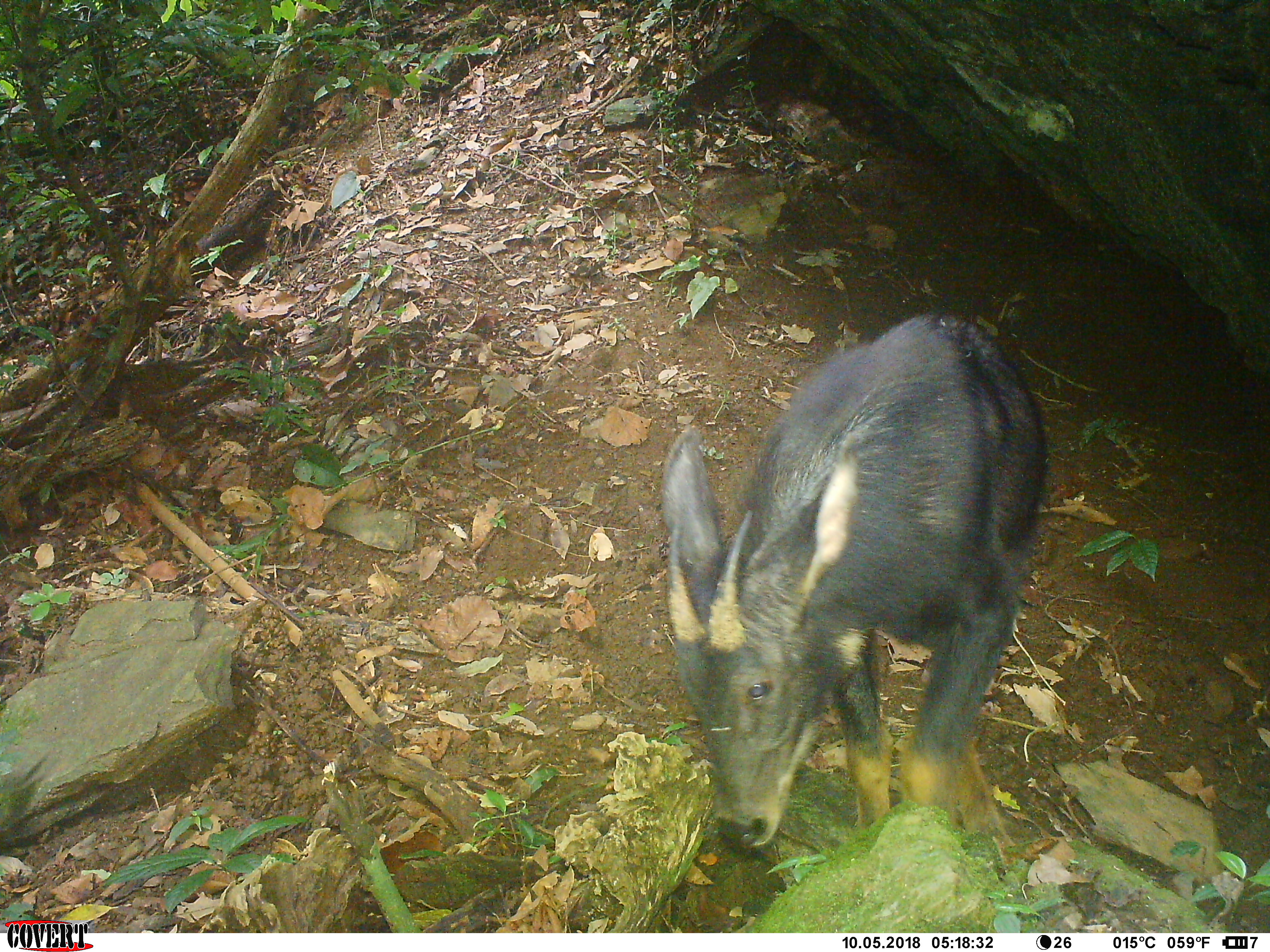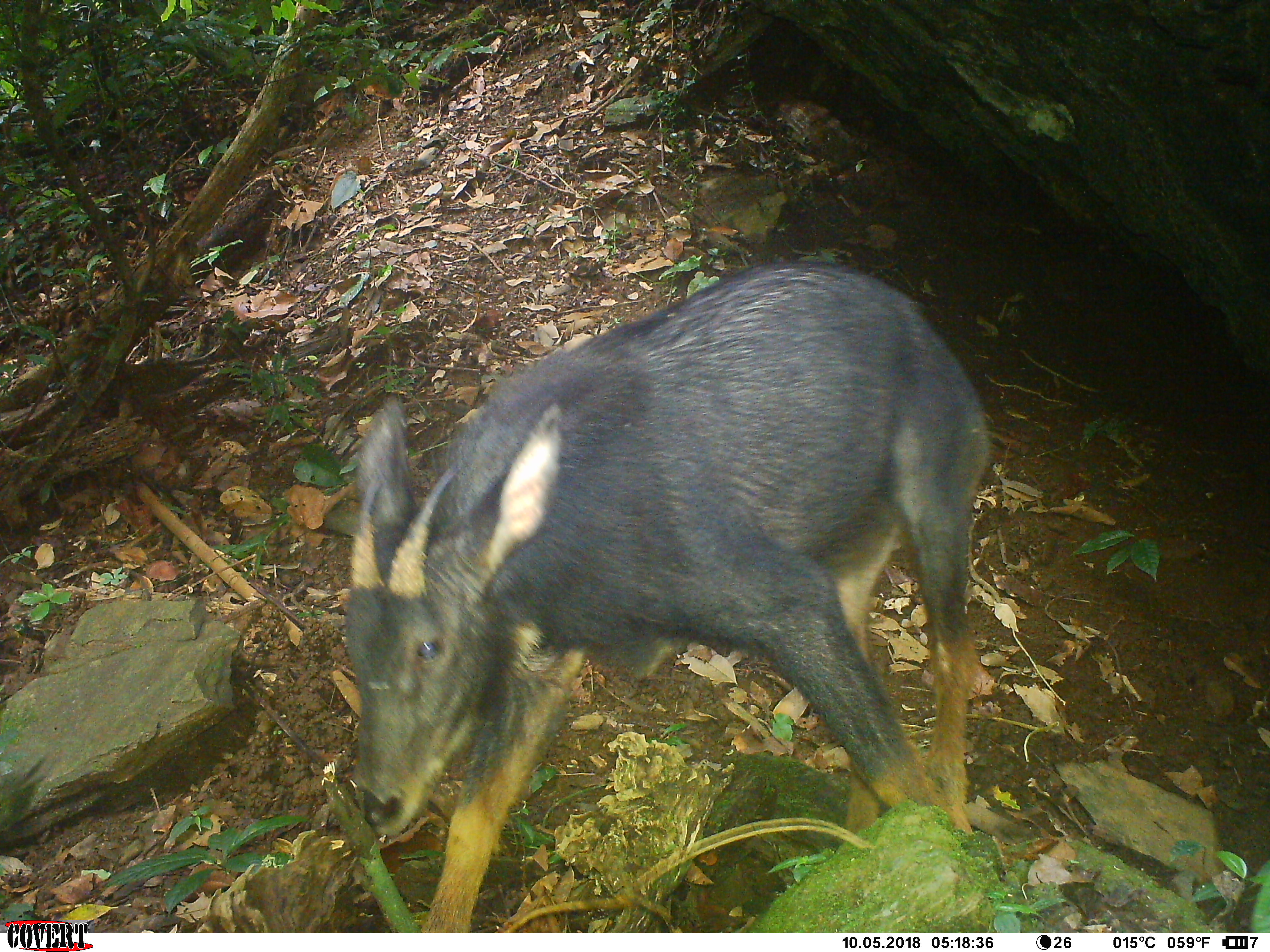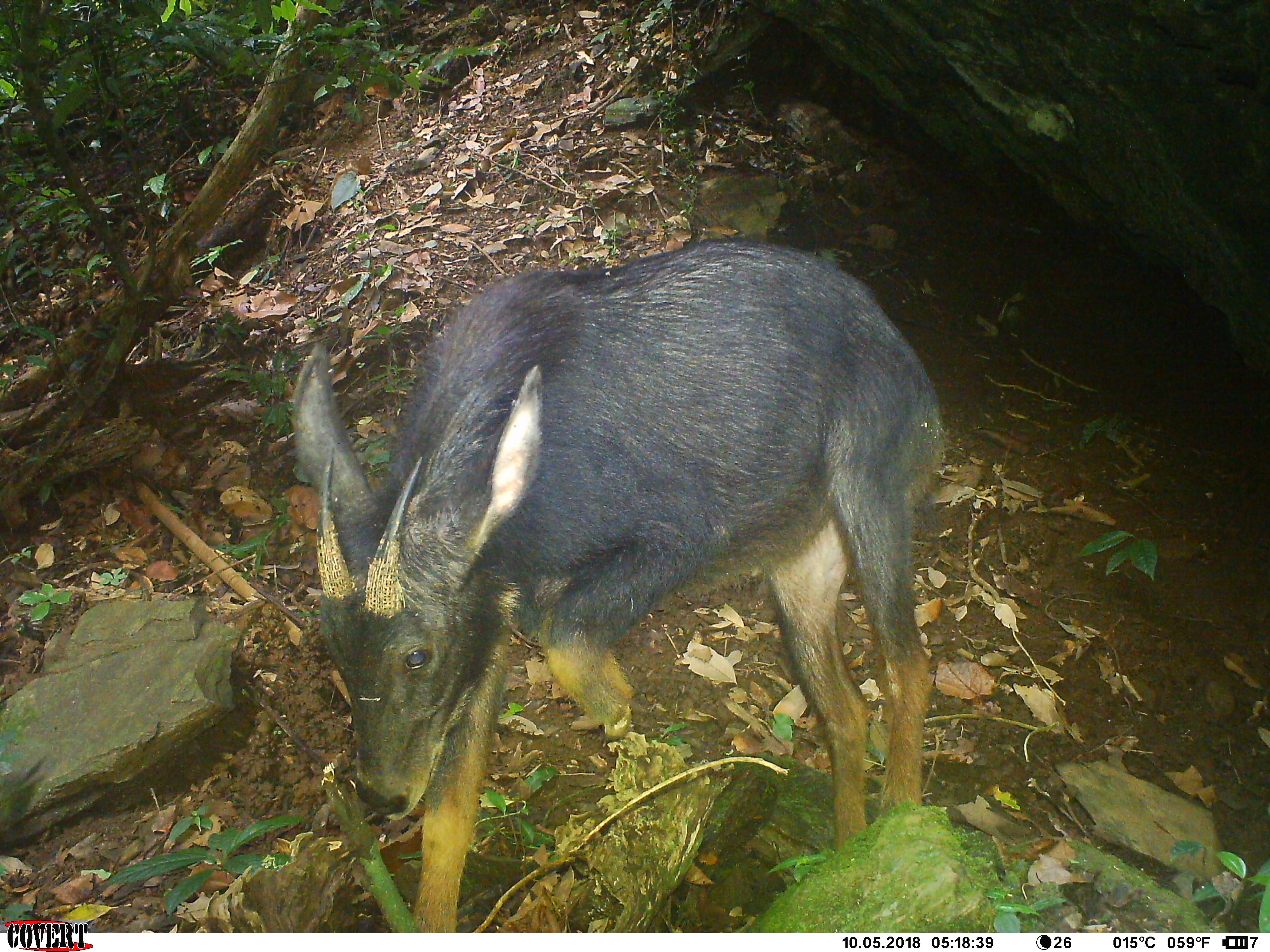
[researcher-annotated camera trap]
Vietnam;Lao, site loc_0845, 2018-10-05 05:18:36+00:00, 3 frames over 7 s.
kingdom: Animalia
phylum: Chordata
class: Mammalia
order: Artiodactyla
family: Bovidae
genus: Capricornis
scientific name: Capricornis sumatraensis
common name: chinese serow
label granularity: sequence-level